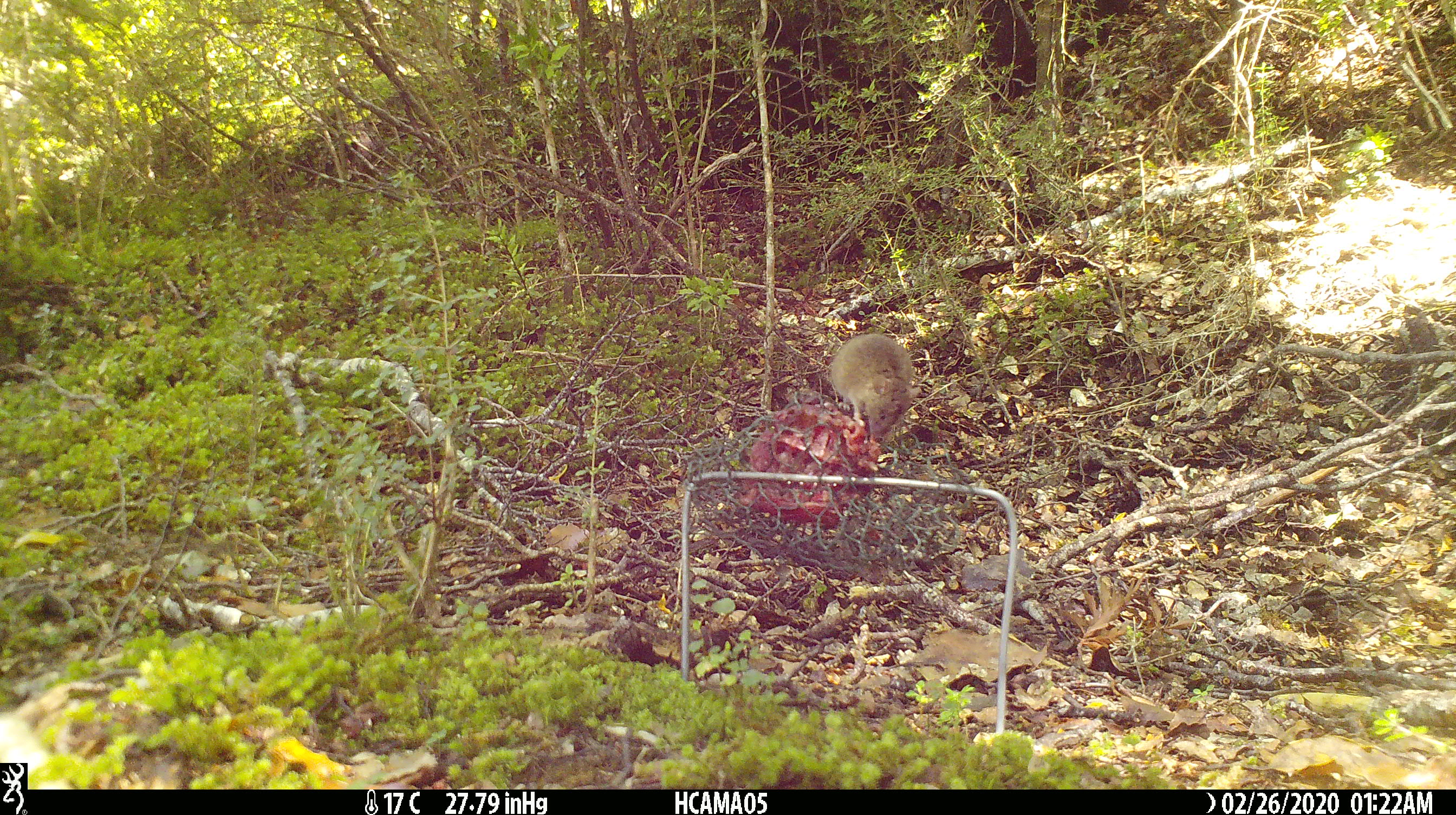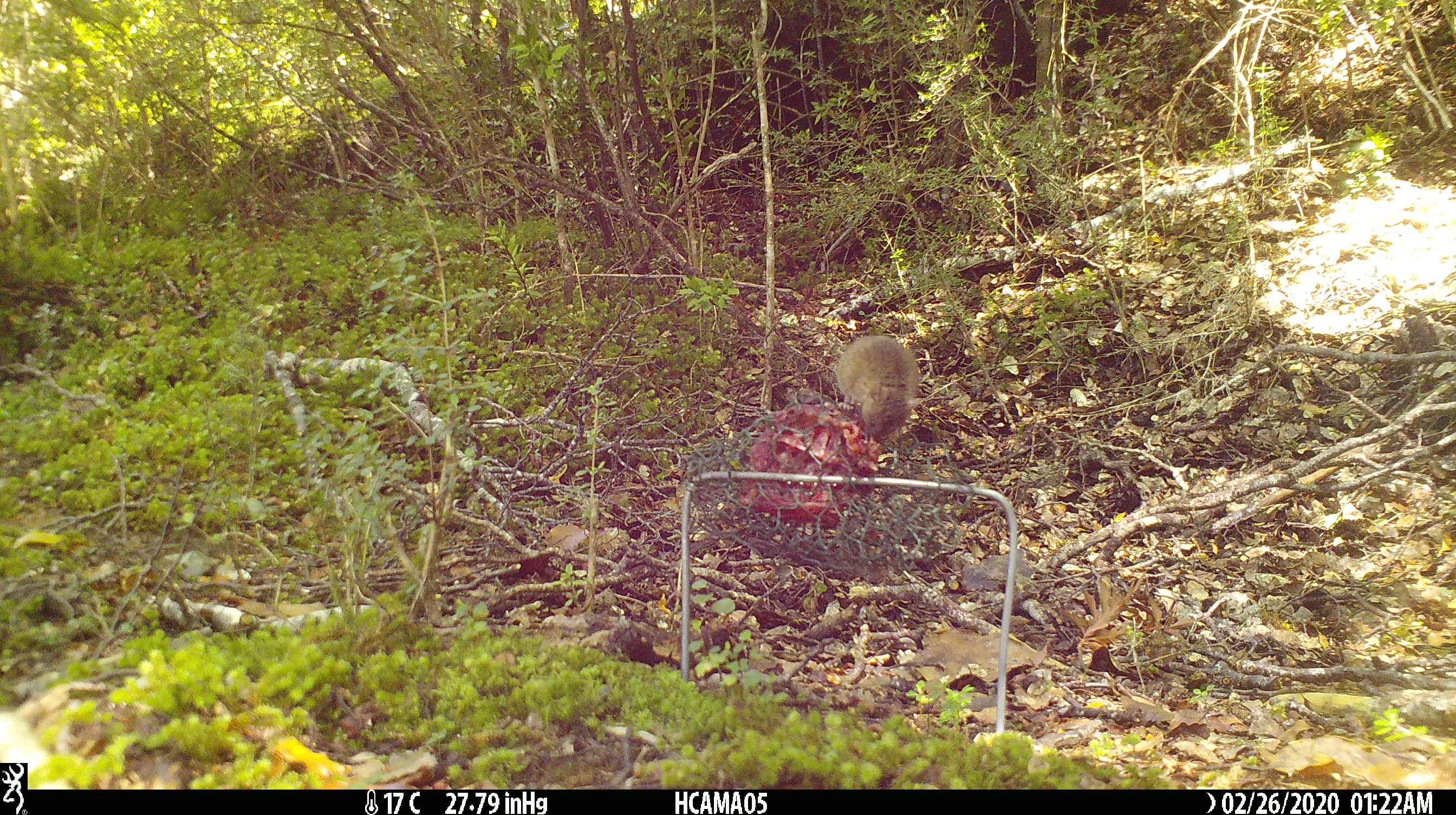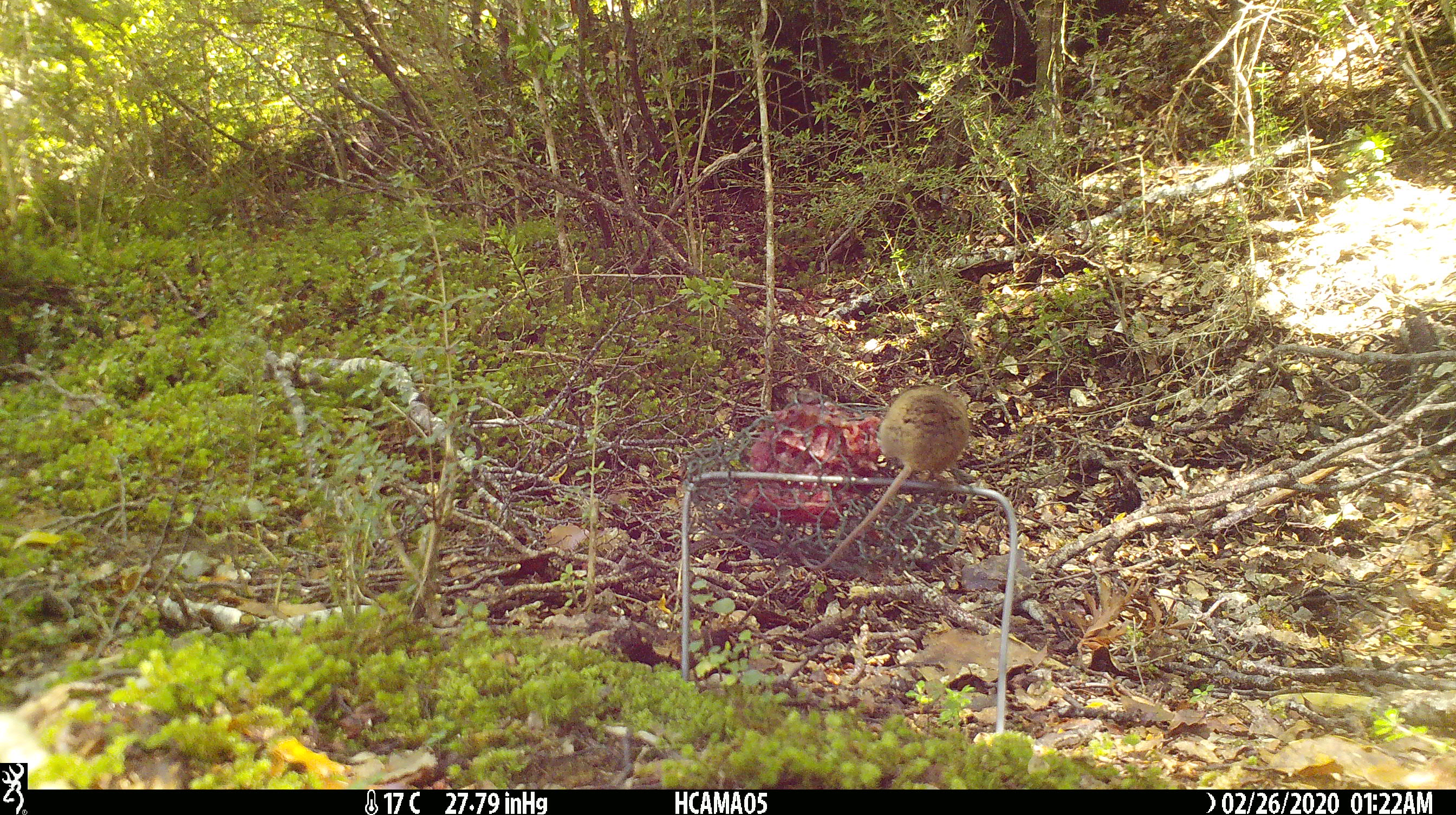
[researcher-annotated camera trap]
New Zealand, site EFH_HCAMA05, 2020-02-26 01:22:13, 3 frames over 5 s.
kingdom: Animalia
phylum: Chordata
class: Mammalia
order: Rodentia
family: Muridae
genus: Mus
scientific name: Mus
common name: mouse